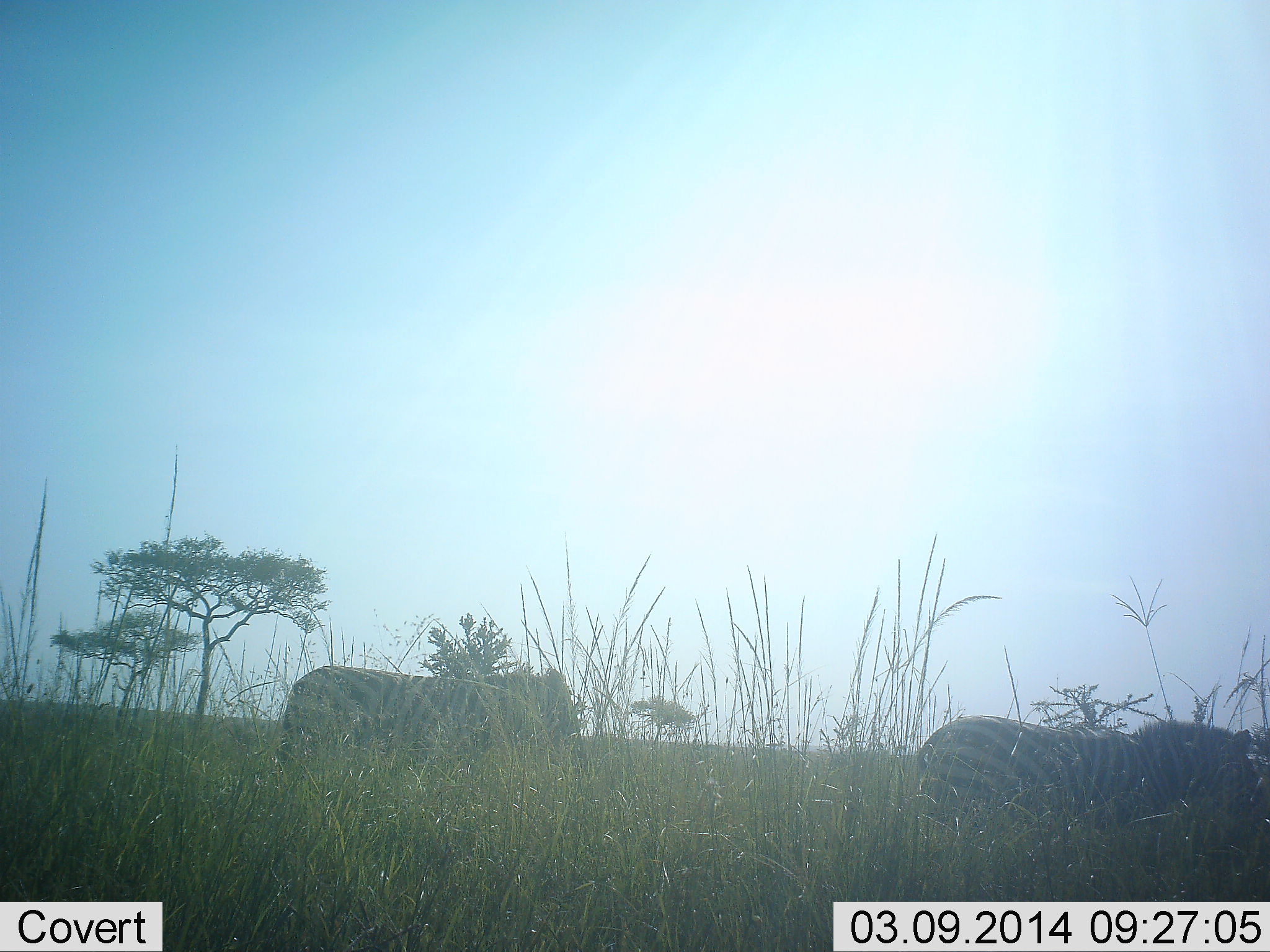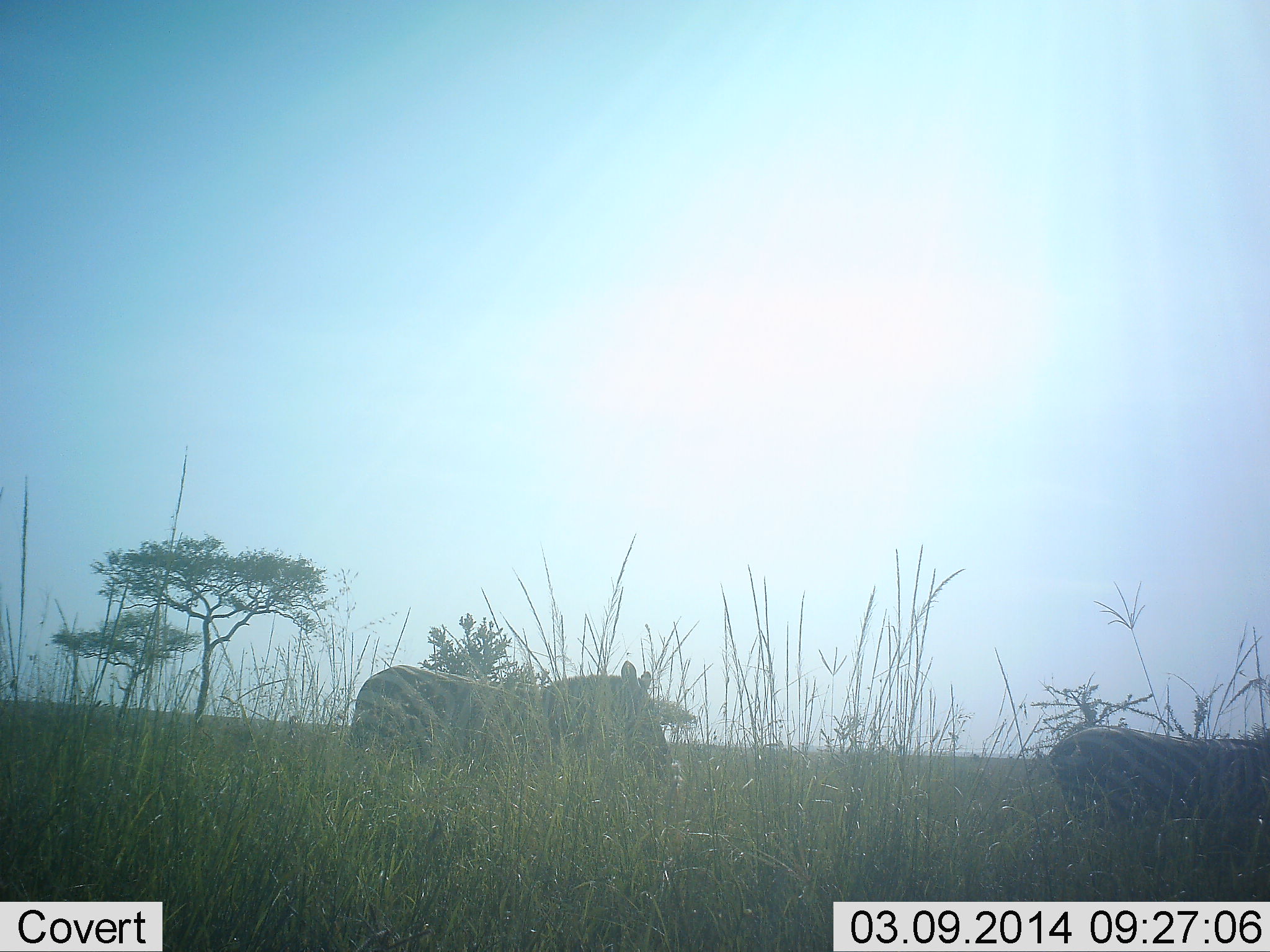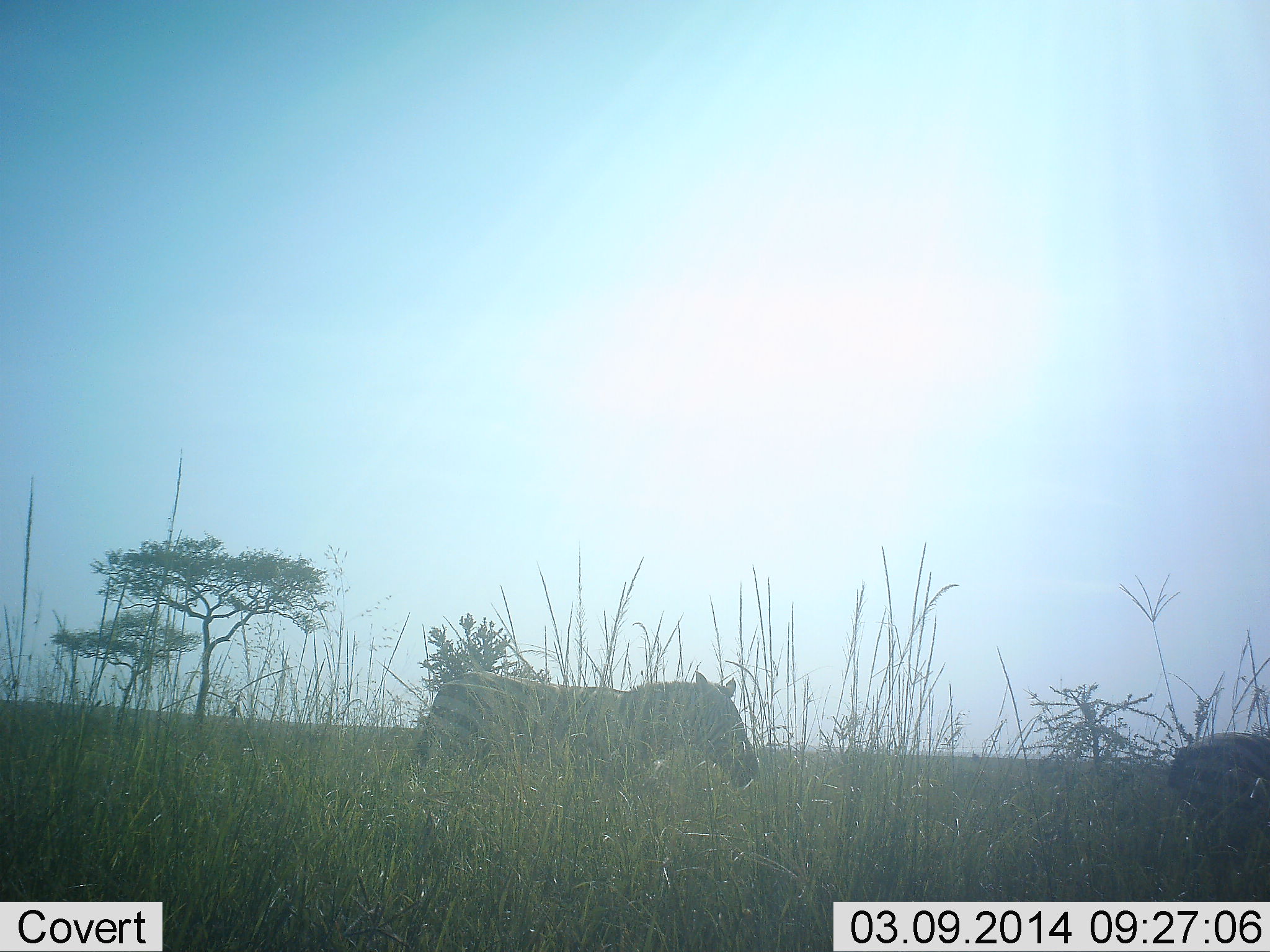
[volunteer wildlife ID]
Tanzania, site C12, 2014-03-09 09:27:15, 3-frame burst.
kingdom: Animalia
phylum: Chordata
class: Mammalia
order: Perissodactyla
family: Equidae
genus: Equus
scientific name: Equus quagga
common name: plains zebra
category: zebra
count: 2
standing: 11%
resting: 8%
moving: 84%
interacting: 0%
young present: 0%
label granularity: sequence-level